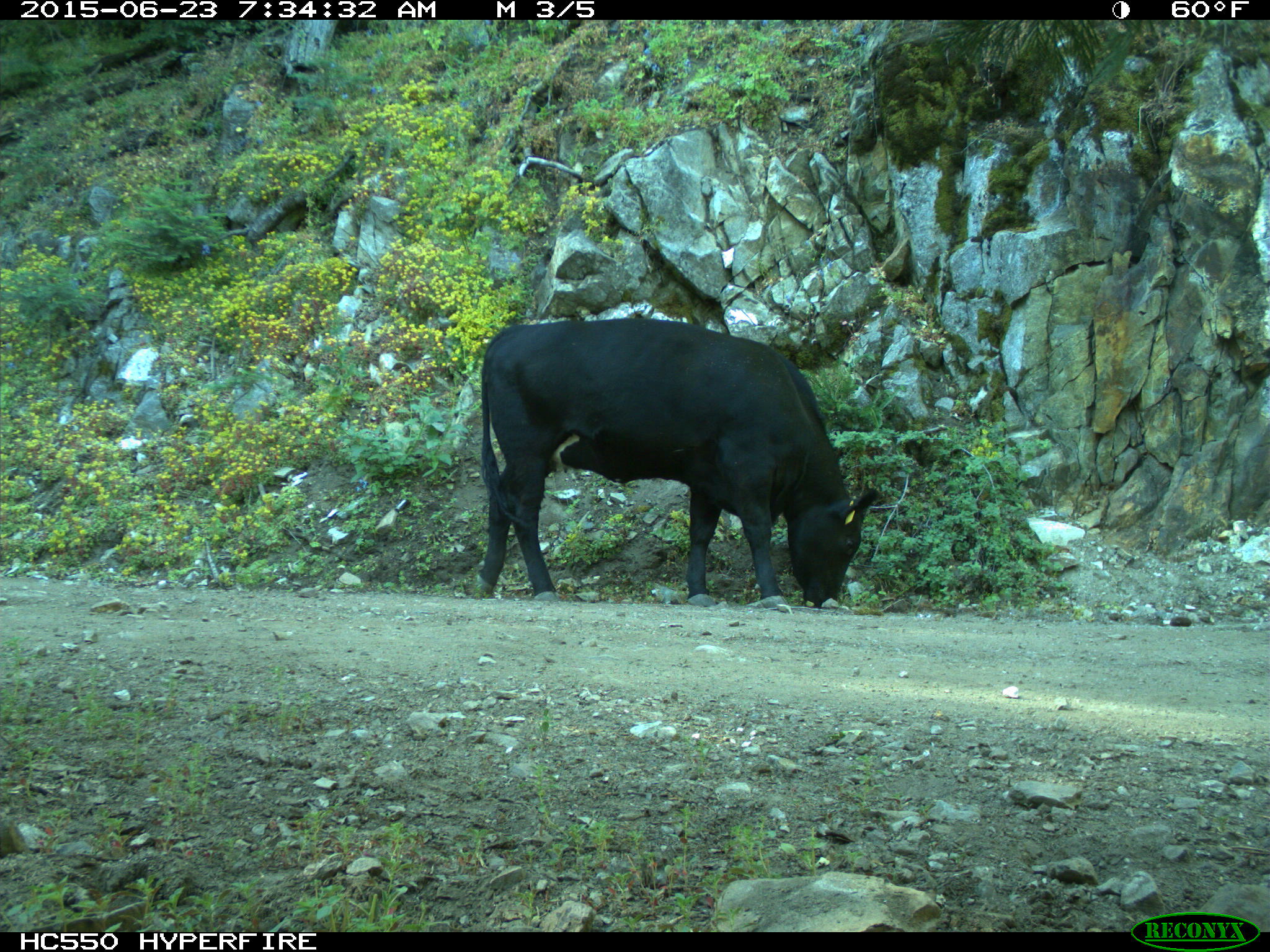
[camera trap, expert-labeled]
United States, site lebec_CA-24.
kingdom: Animalia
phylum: Chordata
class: Mammalia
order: Artiodactyla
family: Bovidae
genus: Bos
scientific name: Bos taurus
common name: domestic cow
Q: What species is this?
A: Bos taurus (domestic cow).